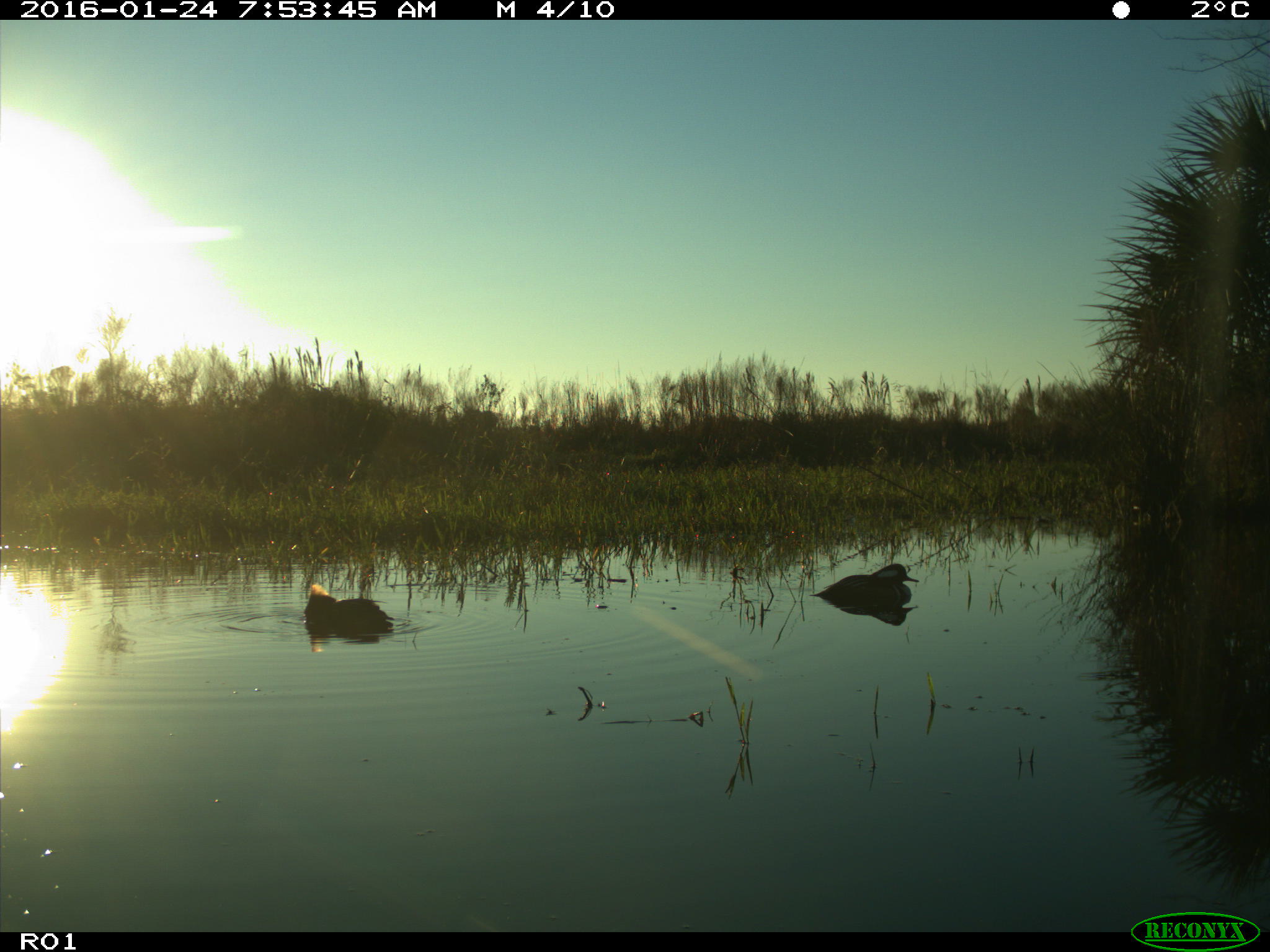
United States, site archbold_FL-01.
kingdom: Animalia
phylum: Chordata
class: Aves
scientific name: Aves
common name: birds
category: unidentified bird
Unidentified bird (birds) (Aves).